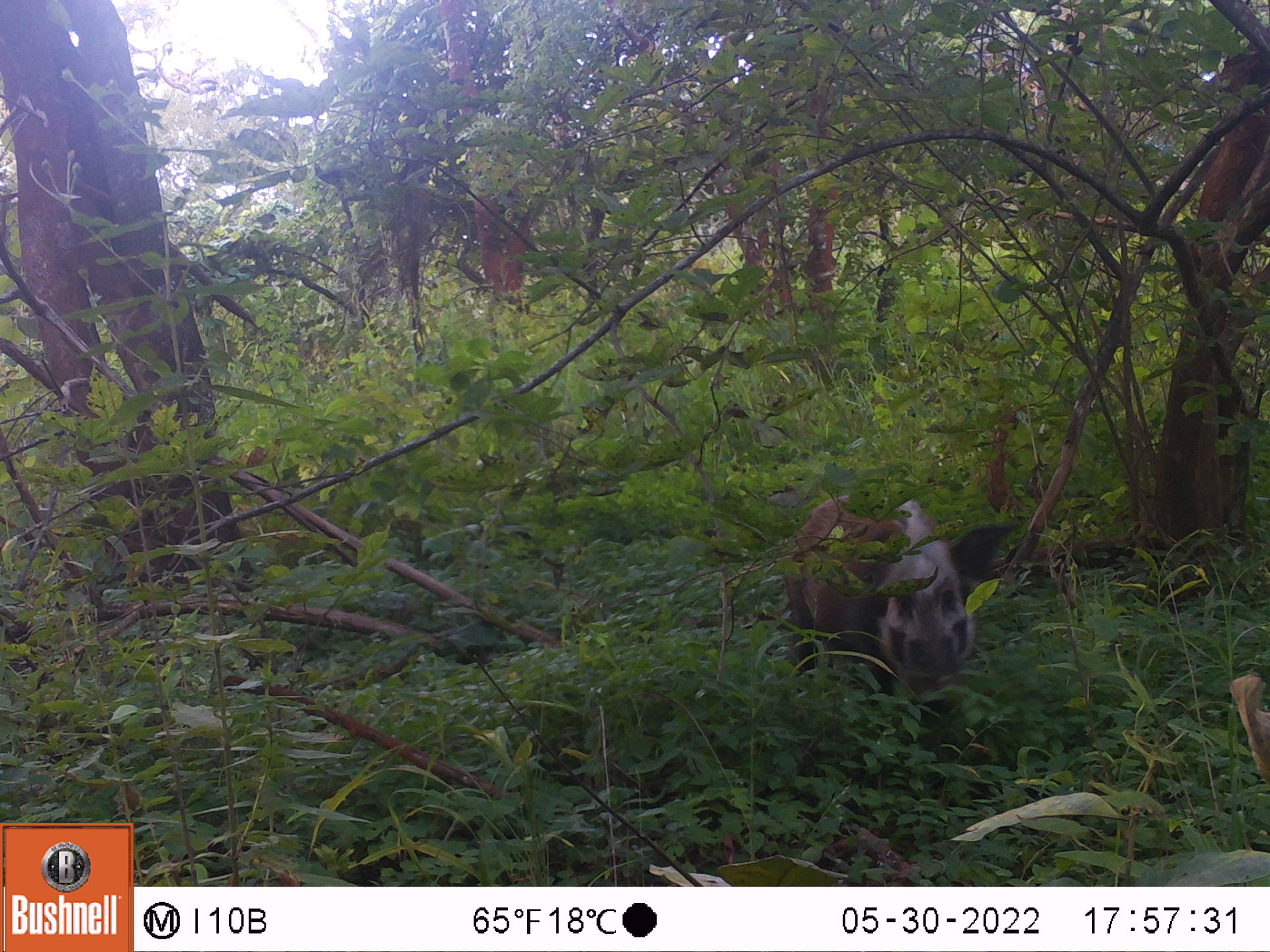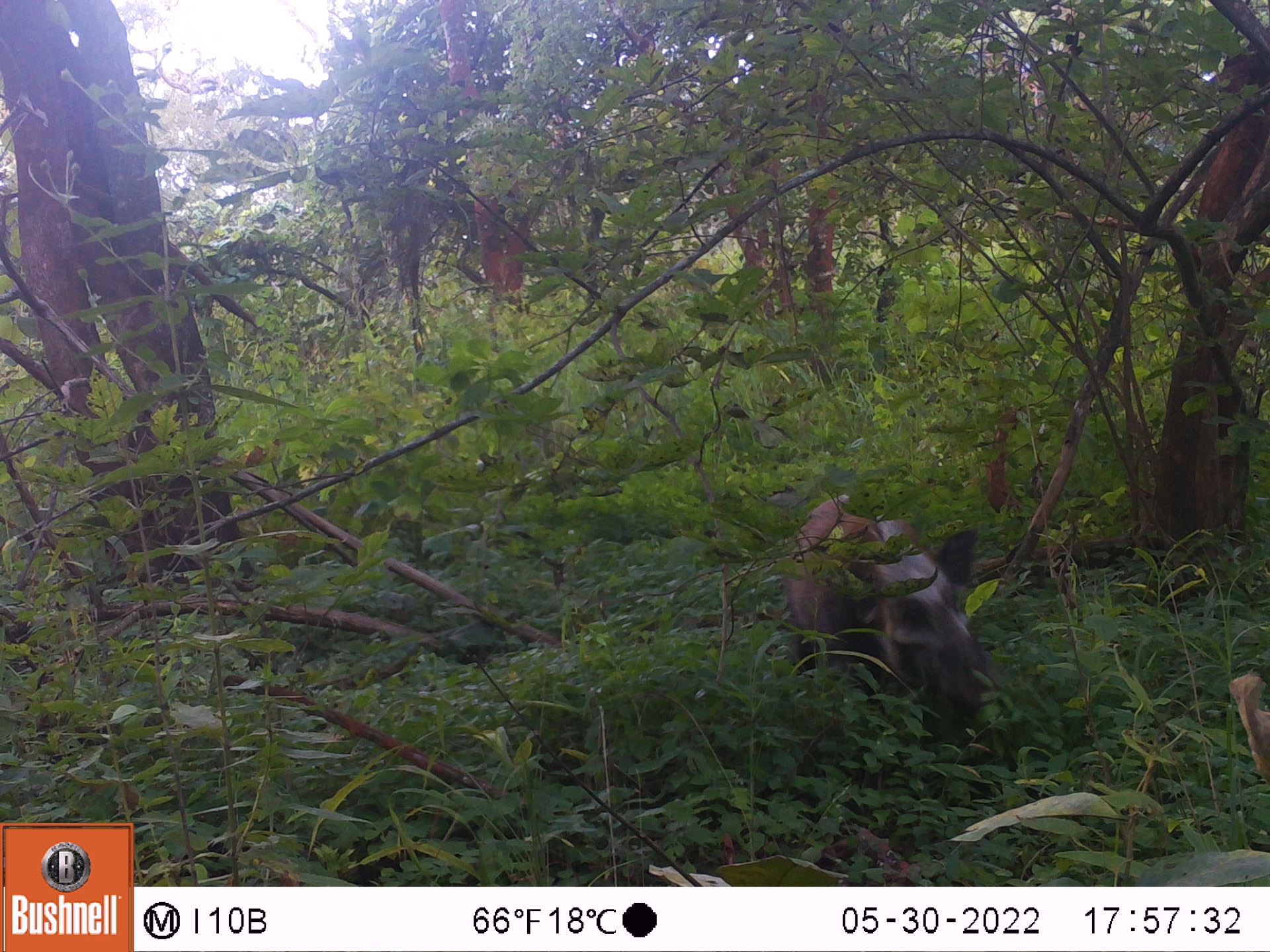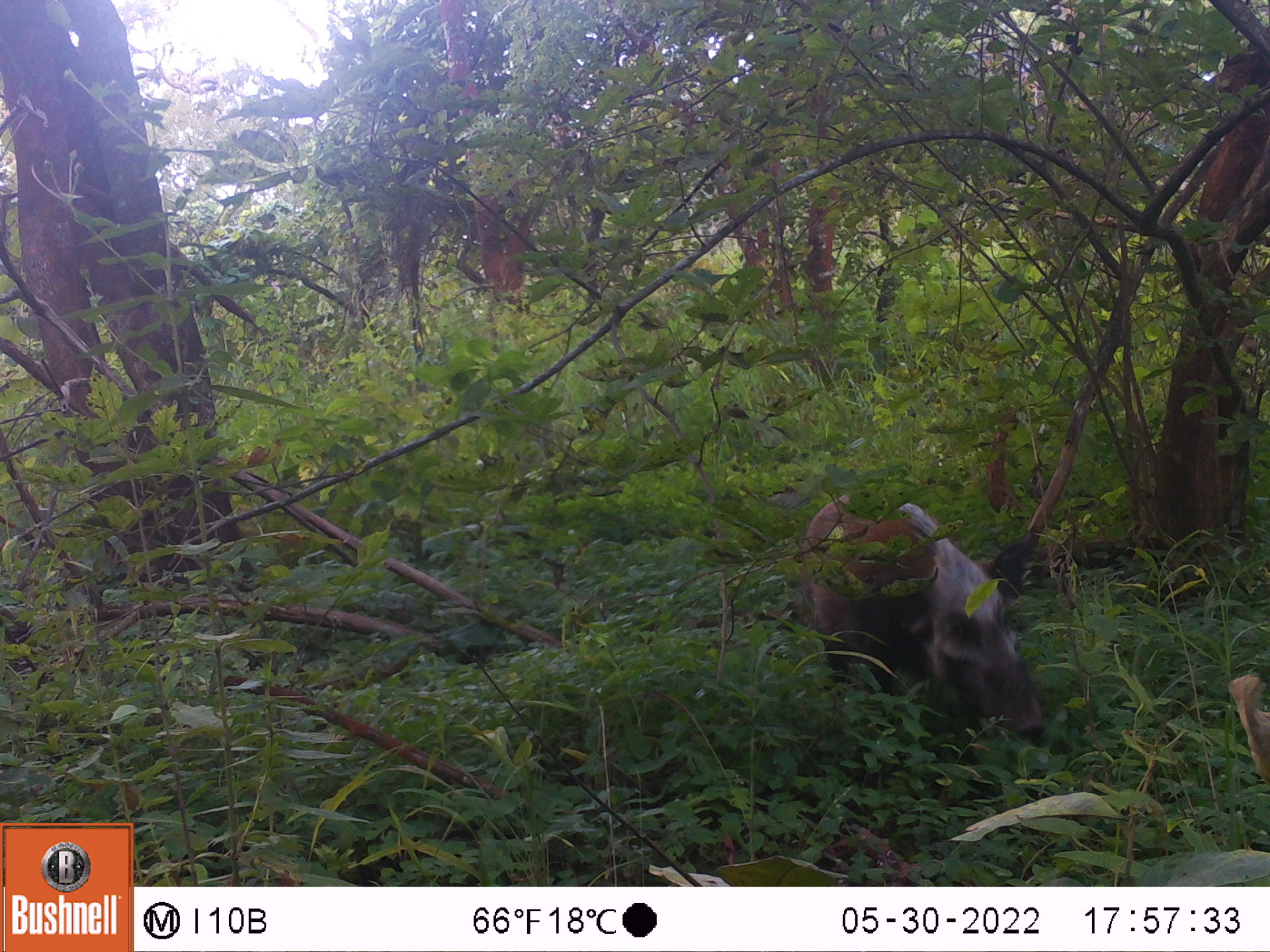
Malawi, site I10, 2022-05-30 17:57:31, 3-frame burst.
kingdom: Animalia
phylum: Chordata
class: Mammalia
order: Artiodactyla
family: Suidae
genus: Potamochoerus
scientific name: Potamochoerus larvatus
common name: bushpig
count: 1